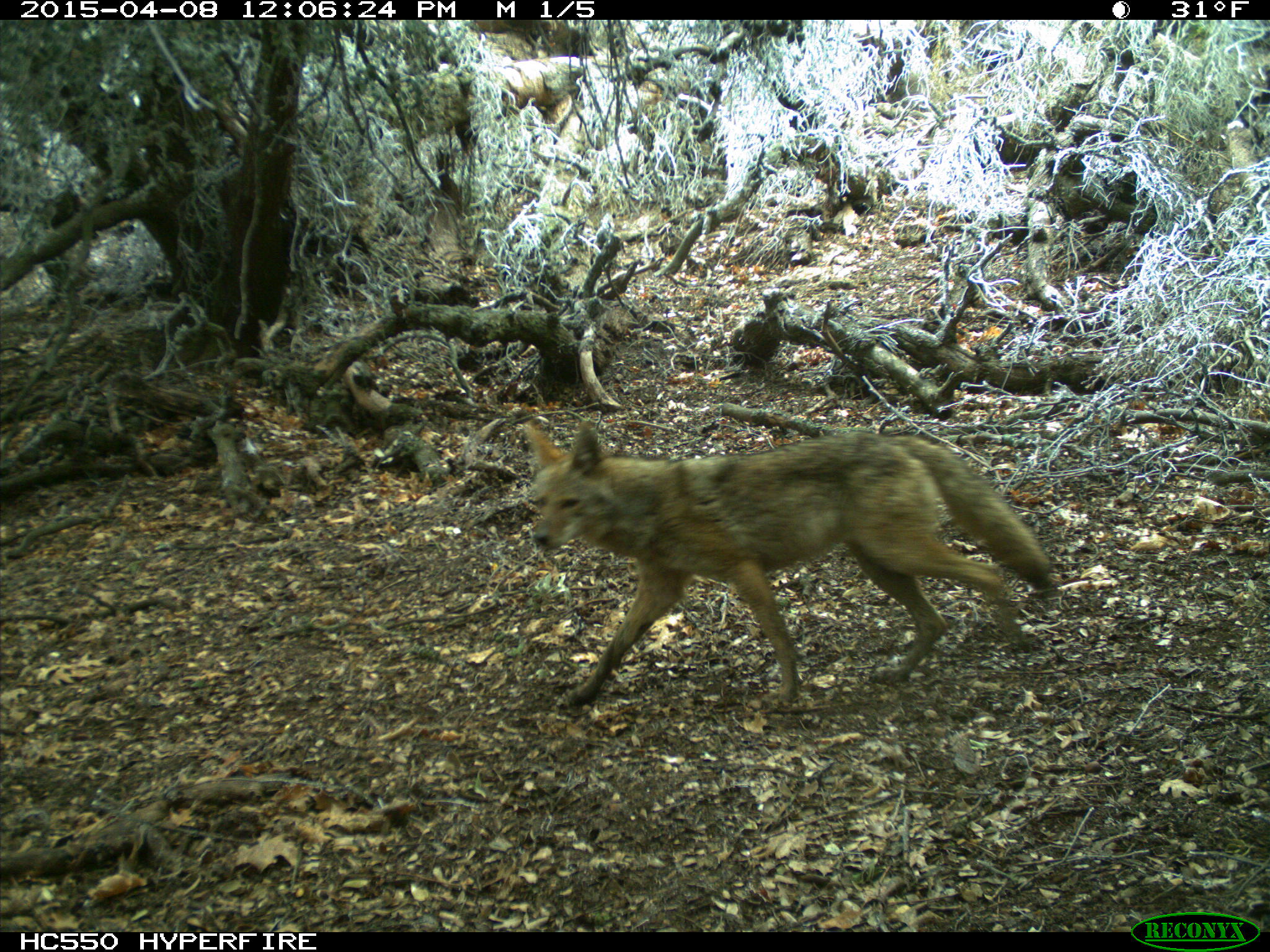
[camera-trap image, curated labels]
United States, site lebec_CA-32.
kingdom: Animalia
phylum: Chordata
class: Mammalia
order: Carnivora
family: Canidae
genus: Canis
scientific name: Canis latrans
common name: coyote